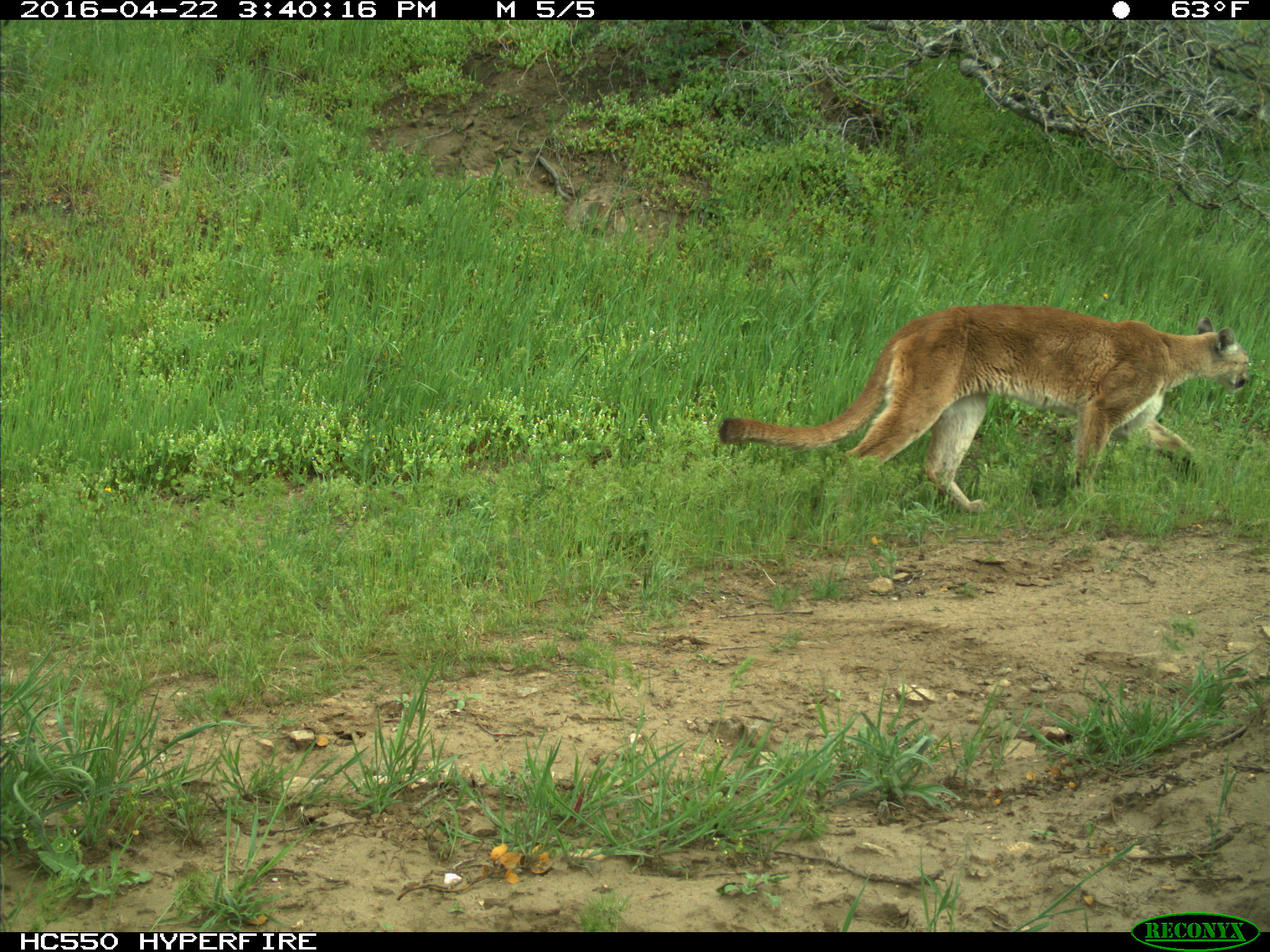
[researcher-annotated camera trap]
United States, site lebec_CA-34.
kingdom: Animalia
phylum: Chordata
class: Mammalia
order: Carnivora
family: Felidae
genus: Puma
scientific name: Puma concolor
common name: mountain lion